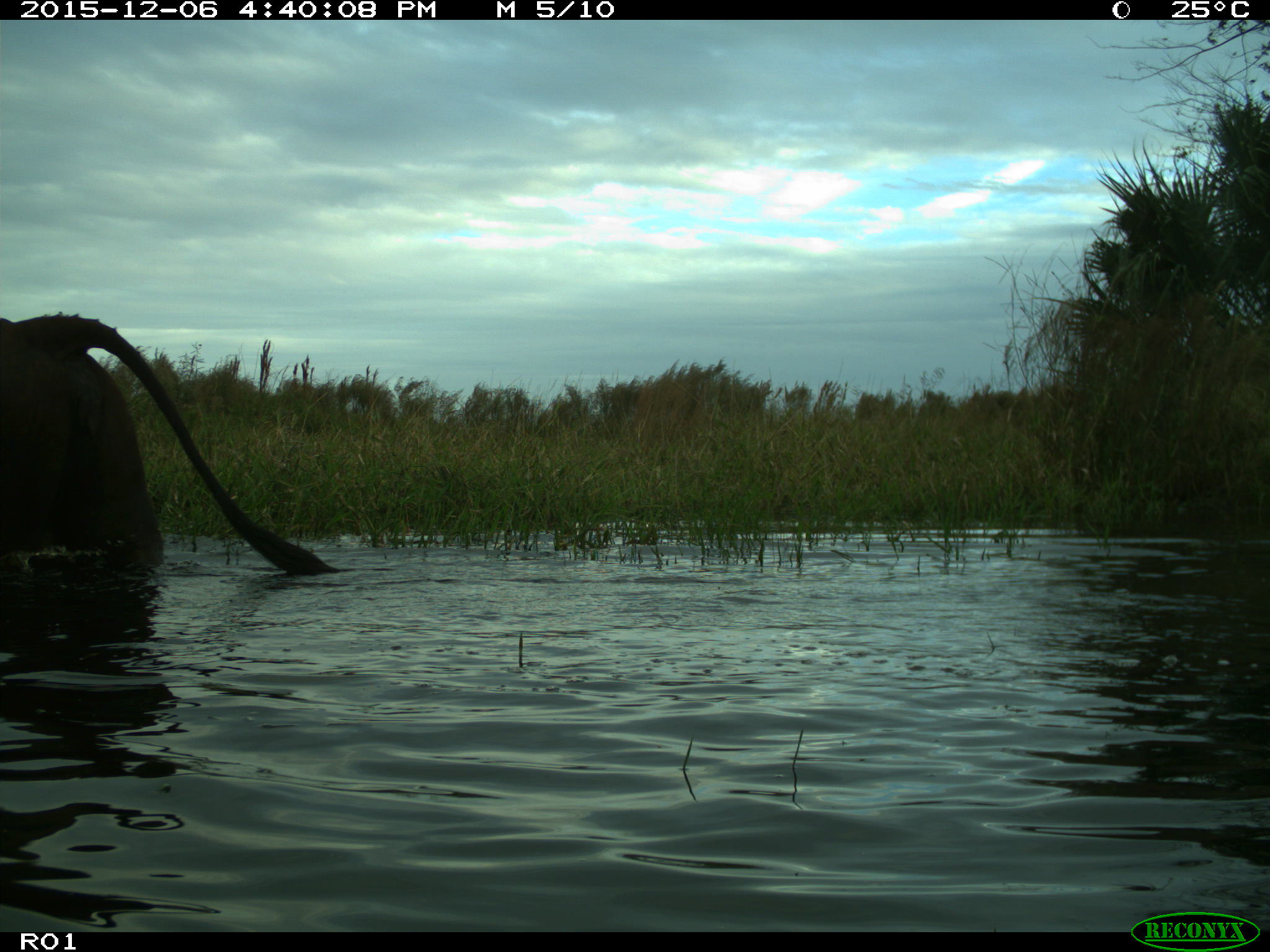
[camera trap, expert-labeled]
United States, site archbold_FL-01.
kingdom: Animalia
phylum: Chordata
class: Mammalia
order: Artiodactyla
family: Bovidae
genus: Bos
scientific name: Bos taurus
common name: domestic cow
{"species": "Bos taurus (domestic cow)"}